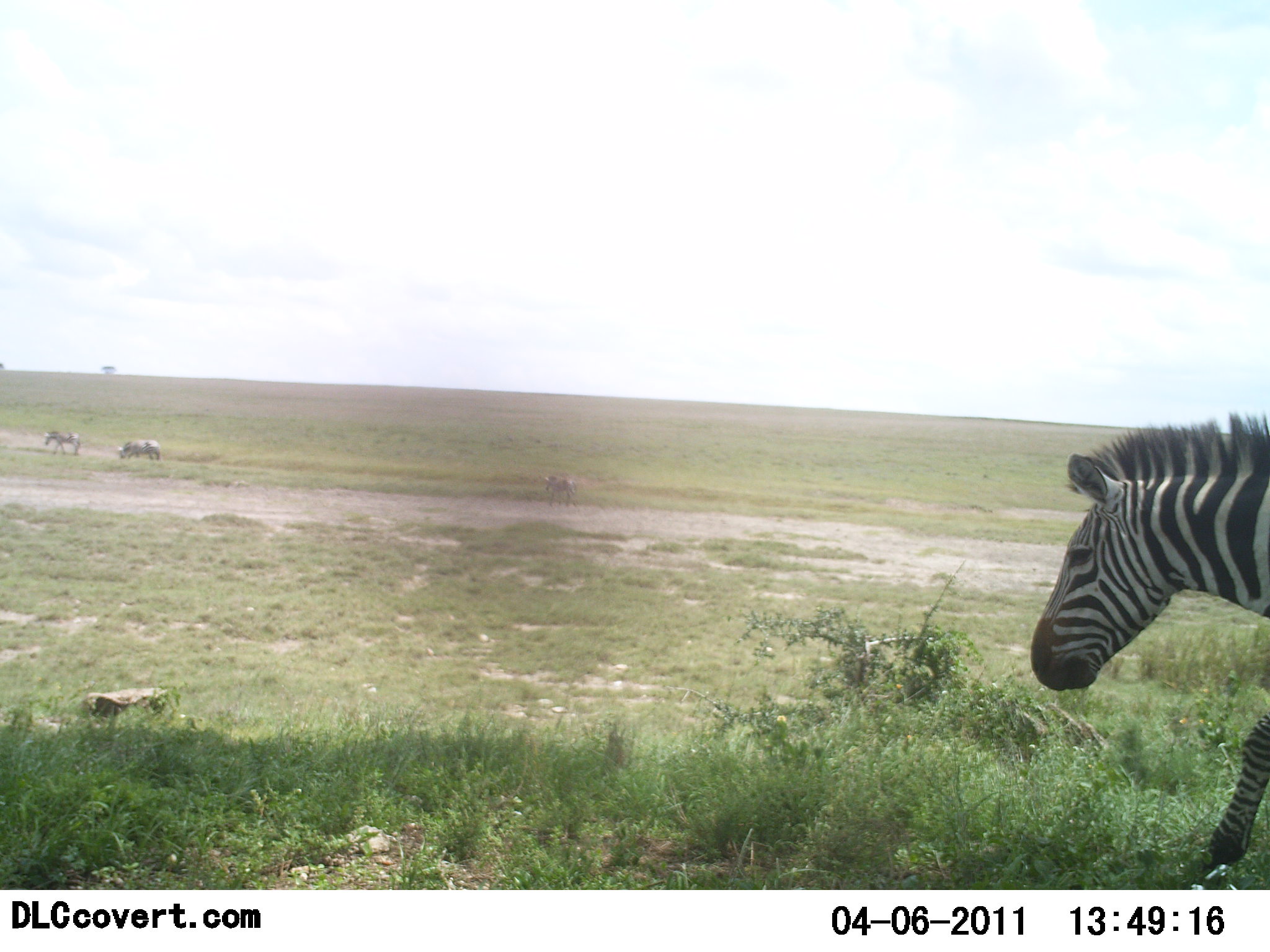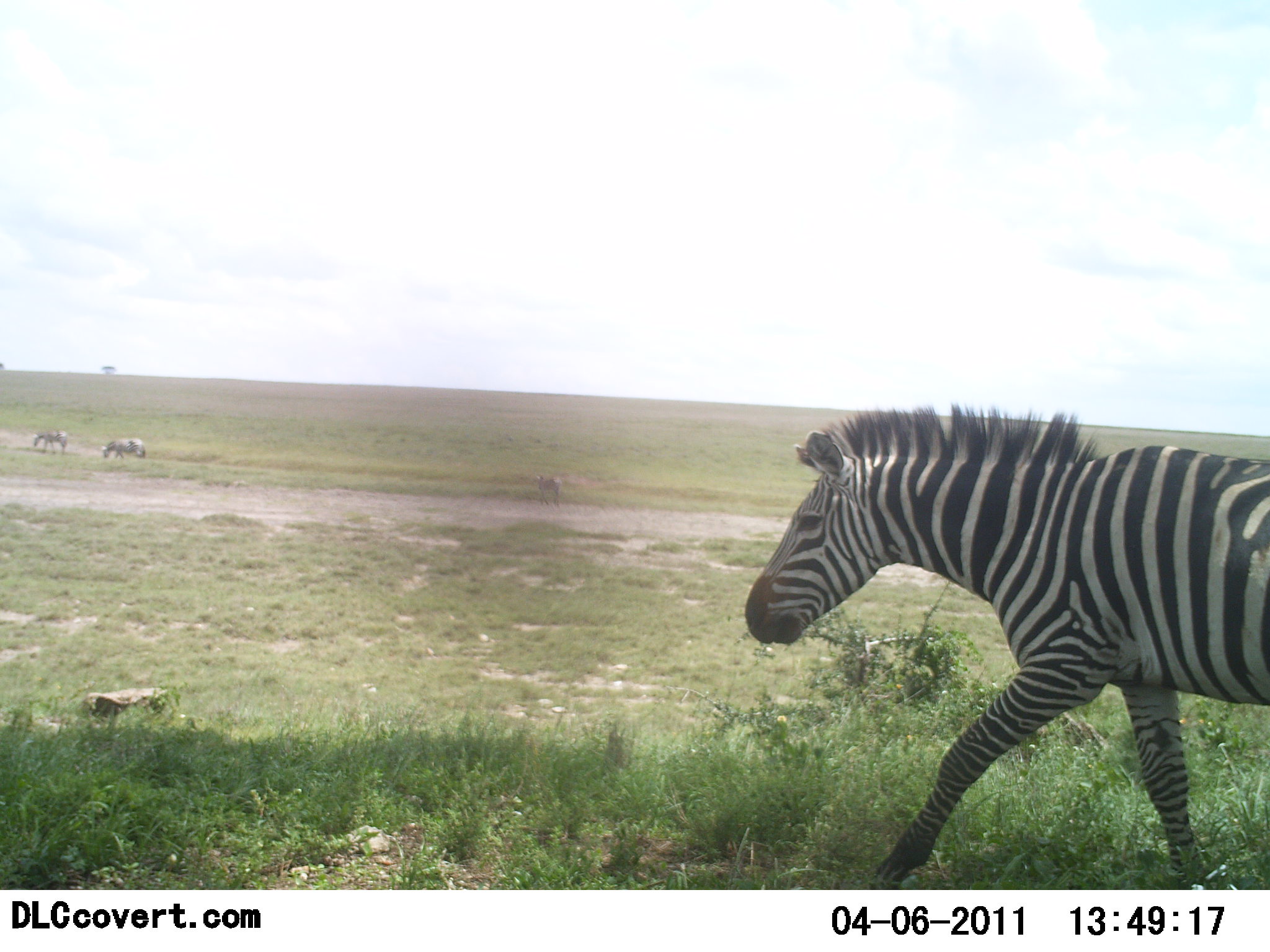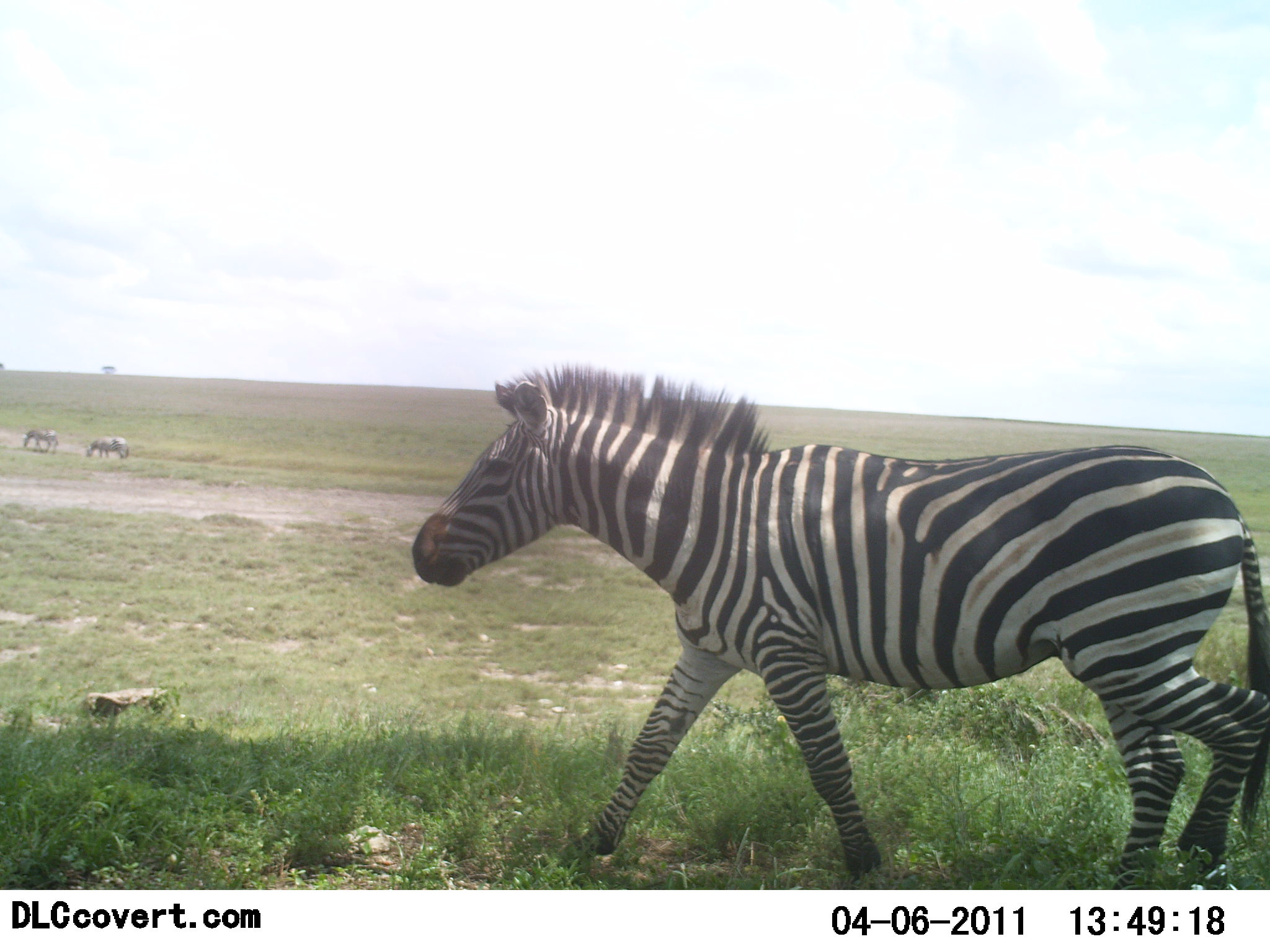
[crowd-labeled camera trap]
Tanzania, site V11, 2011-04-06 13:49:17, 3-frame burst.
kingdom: Animalia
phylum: Chordata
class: Mammalia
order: Perissodactyla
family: Equidae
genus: Equus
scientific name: Equus quagga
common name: plains zebra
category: zebra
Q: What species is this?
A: Zebra (plains zebra) (Equus quagga).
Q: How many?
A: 4.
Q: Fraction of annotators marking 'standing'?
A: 14%.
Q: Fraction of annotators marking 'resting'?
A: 0%.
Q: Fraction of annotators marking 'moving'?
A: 100%.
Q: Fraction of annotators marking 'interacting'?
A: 0%.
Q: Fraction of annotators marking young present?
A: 0%.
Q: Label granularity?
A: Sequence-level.